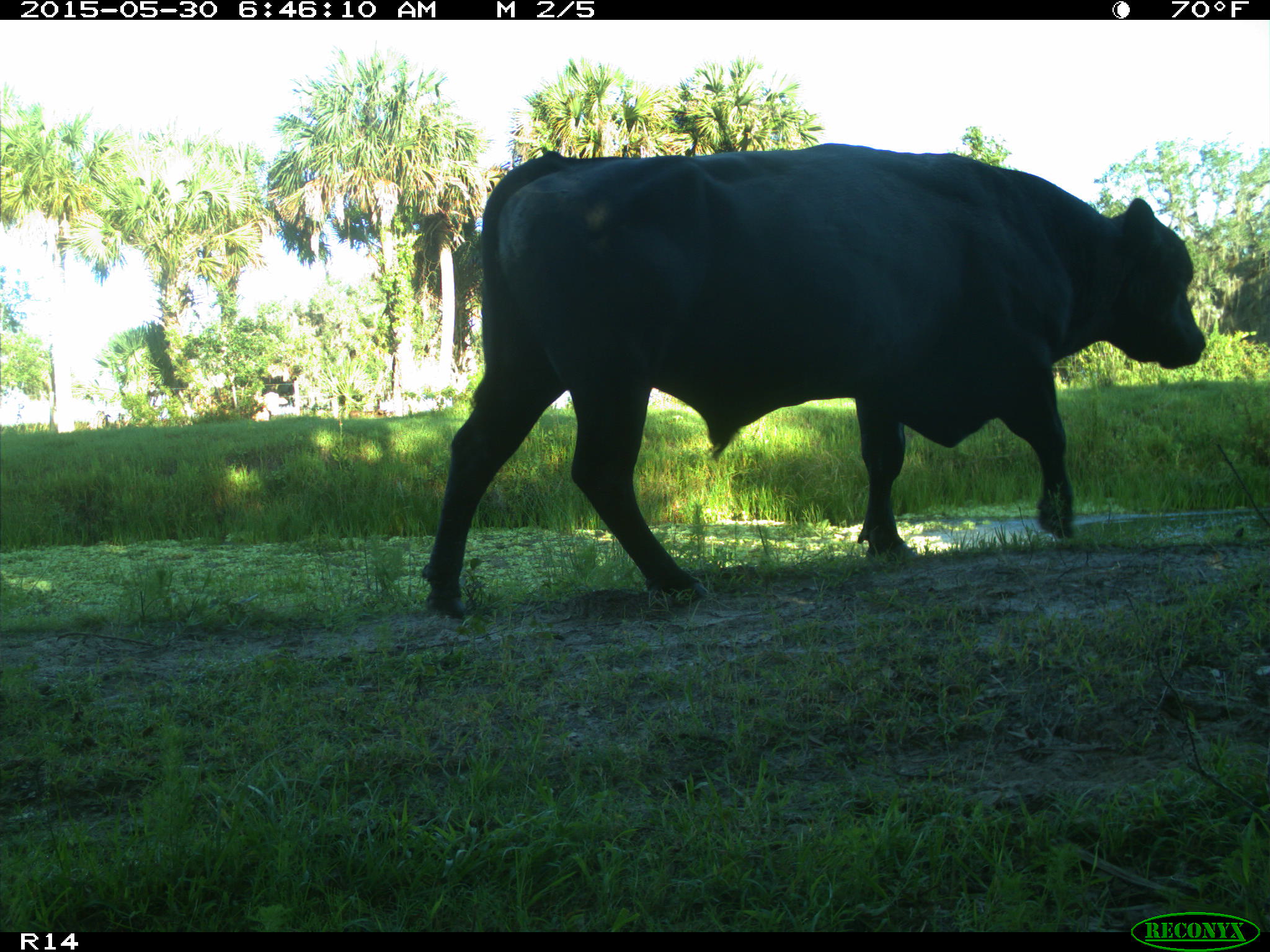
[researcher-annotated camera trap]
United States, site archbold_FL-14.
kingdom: Animalia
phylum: Chordata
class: Mammalia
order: Artiodactyla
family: Bovidae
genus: Bos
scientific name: Bos taurus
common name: domestic cow